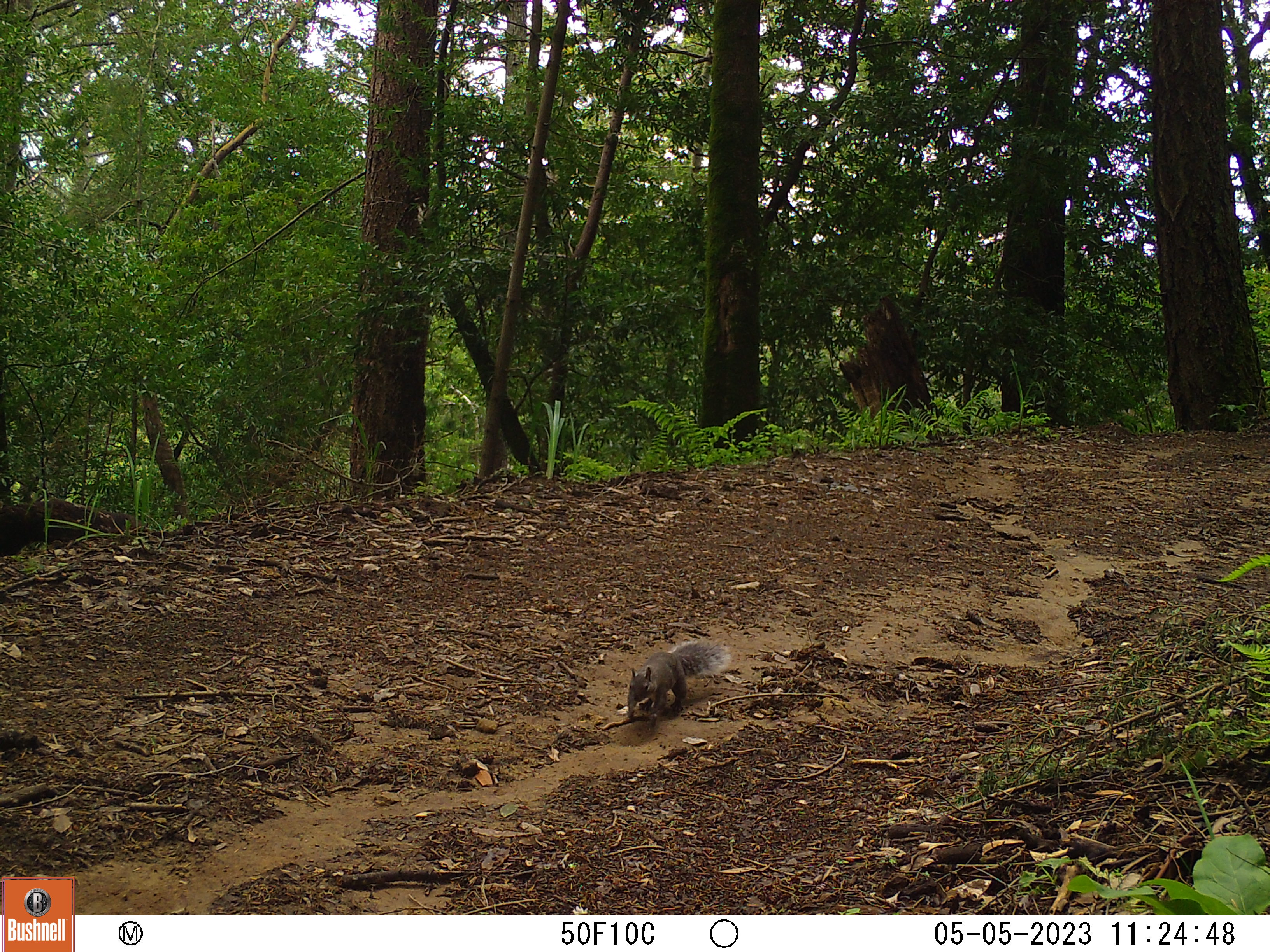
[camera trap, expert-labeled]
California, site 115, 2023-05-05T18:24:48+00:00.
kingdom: Animalia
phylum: Chordata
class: Mammalia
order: Rodentia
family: Sciuridae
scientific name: Sciuridae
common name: squirrel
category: unknown squirrel